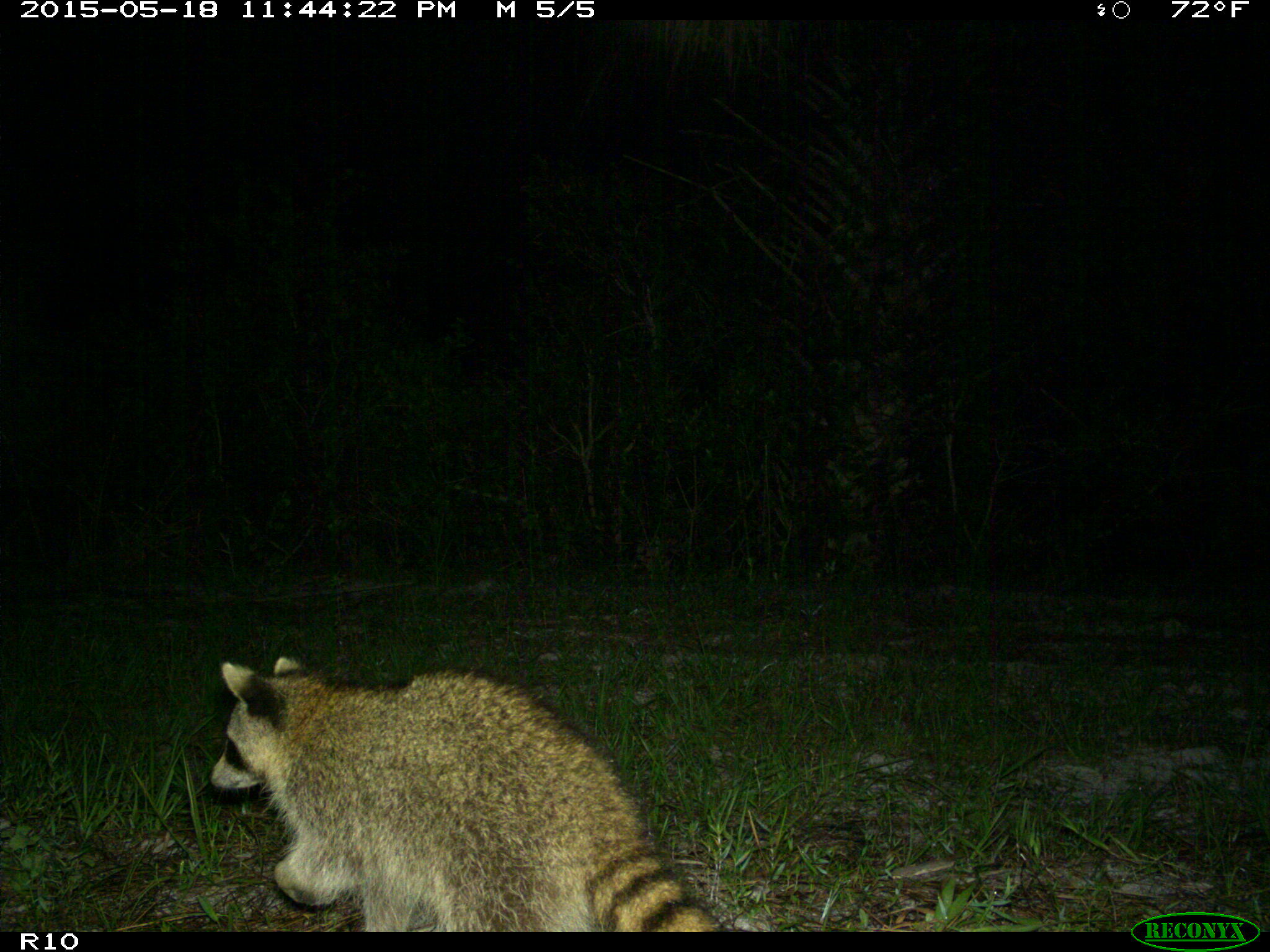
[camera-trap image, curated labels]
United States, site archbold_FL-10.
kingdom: Animalia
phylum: Chordata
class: Mammalia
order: Carnivora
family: Procyonidae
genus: Procyon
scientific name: Procyon lotor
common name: common raccoon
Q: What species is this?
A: Procyon lotor (common raccoon).